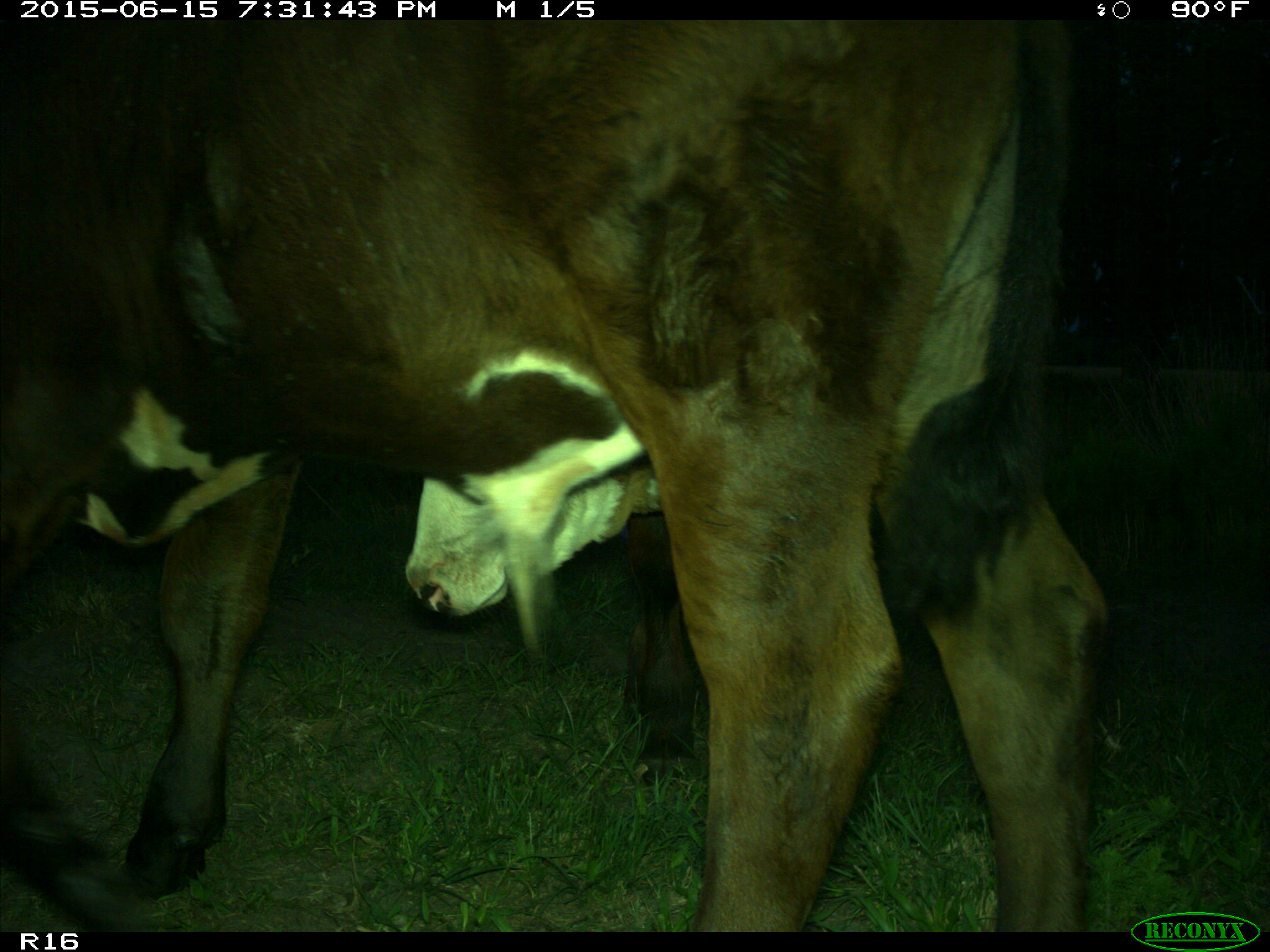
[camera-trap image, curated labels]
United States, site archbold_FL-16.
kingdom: Animalia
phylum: Chordata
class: Mammalia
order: Artiodactyla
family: Bovidae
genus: Bos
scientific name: Bos taurus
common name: domestic cow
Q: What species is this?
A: Bos taurus (domestic cow).